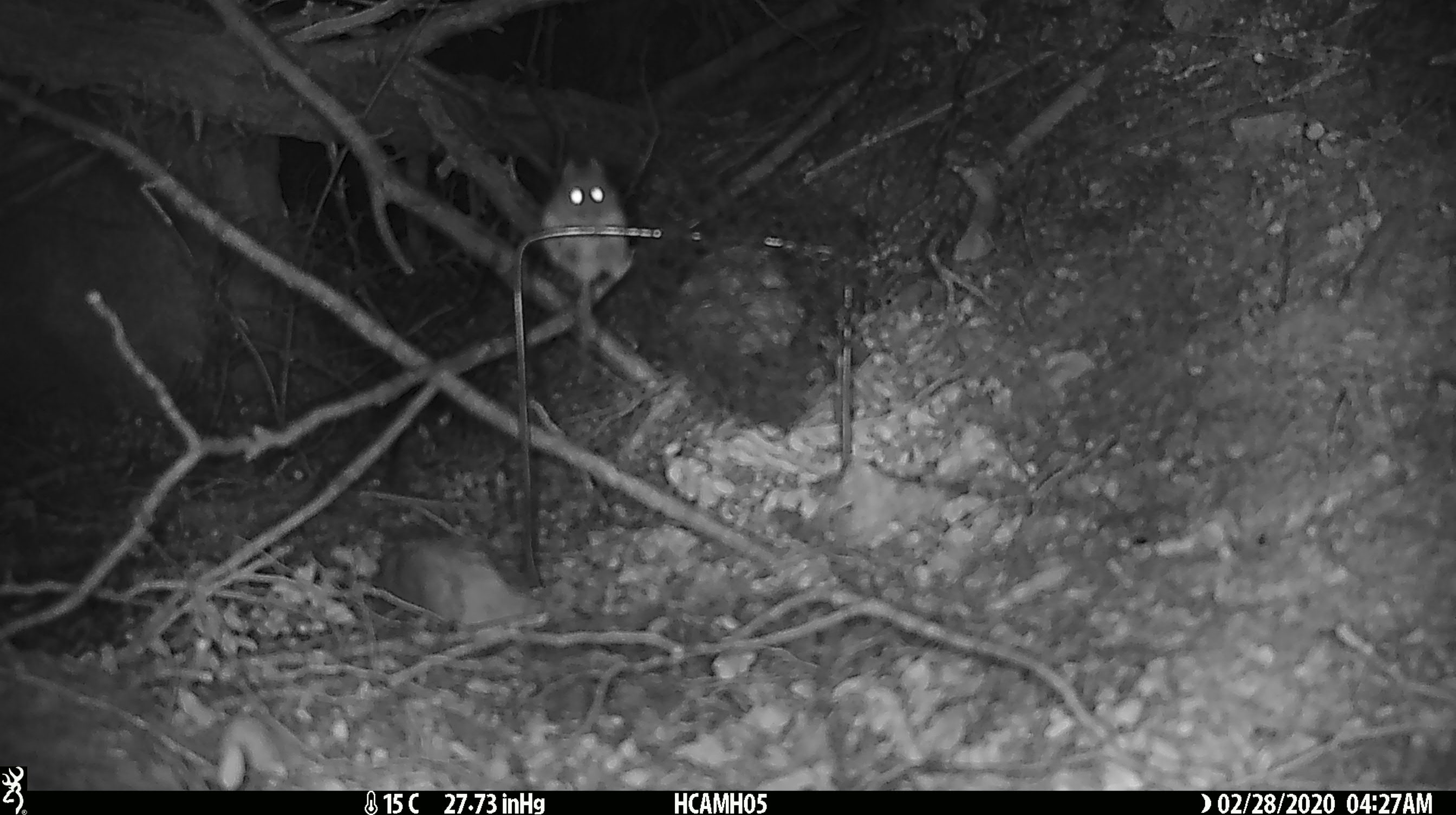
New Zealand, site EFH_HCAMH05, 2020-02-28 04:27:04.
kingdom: Animalia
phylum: Chordata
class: Mammalia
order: Rodentia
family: Muridae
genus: Mus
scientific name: Mus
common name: mouse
Mouse (Mus).